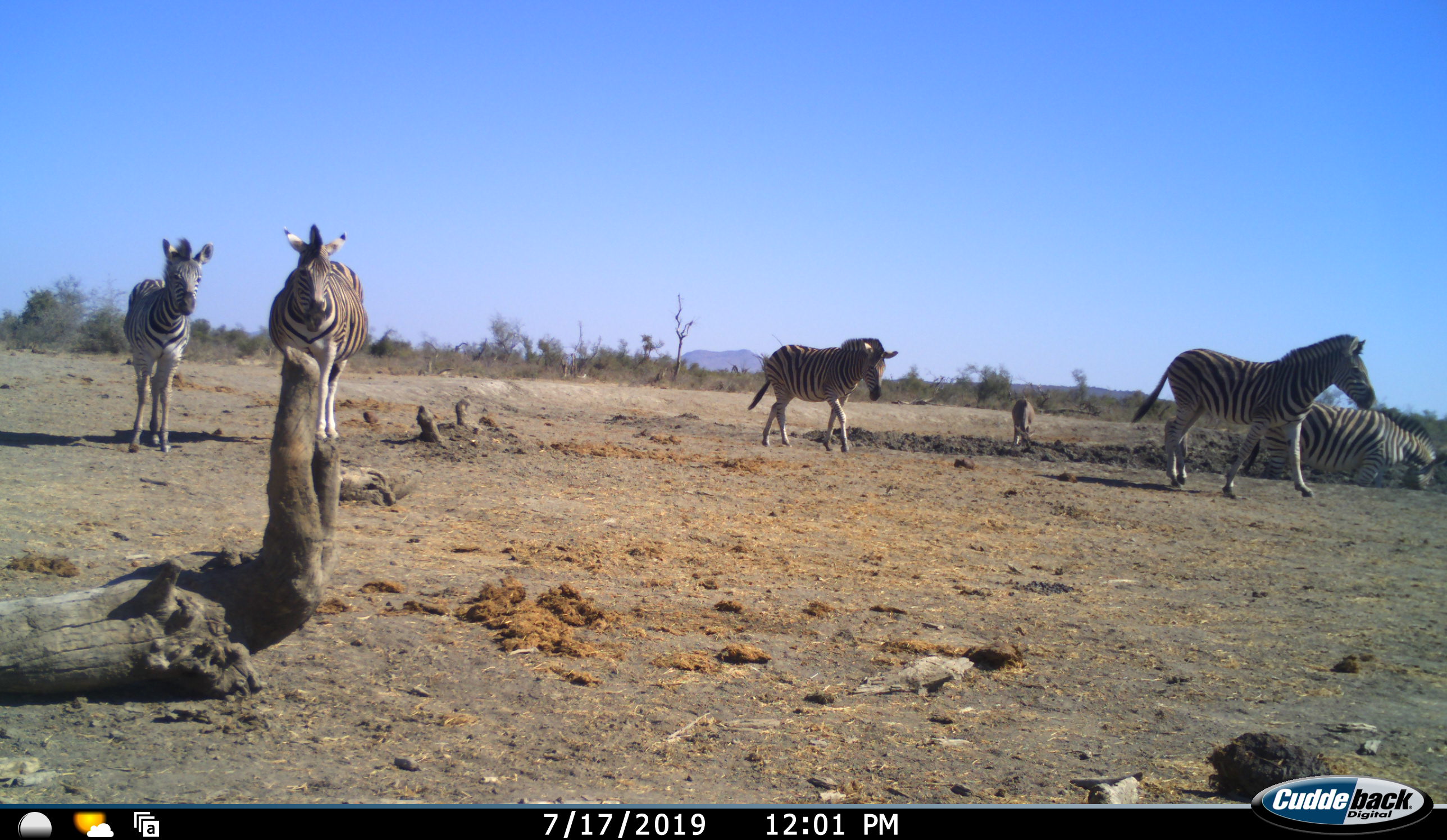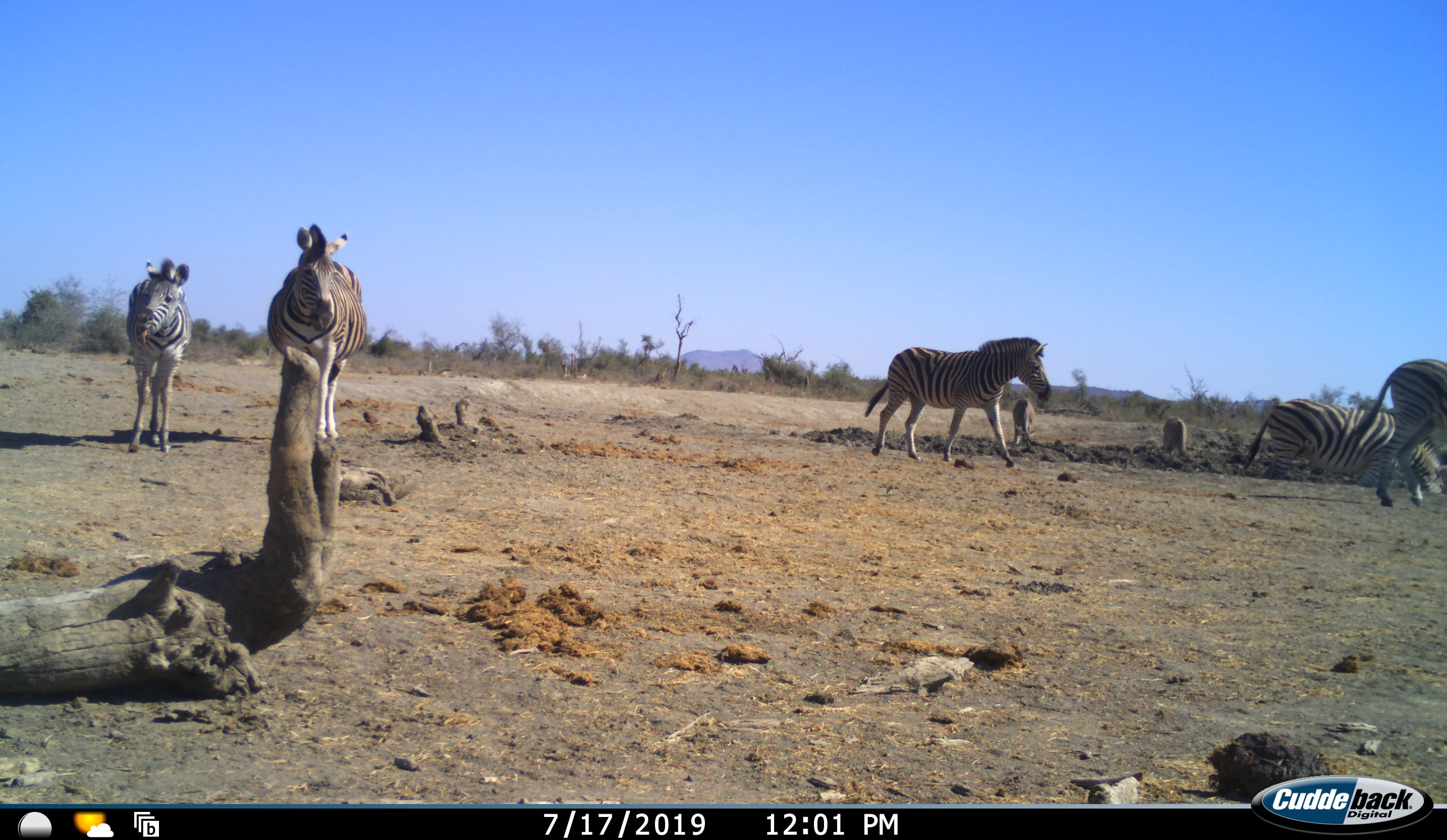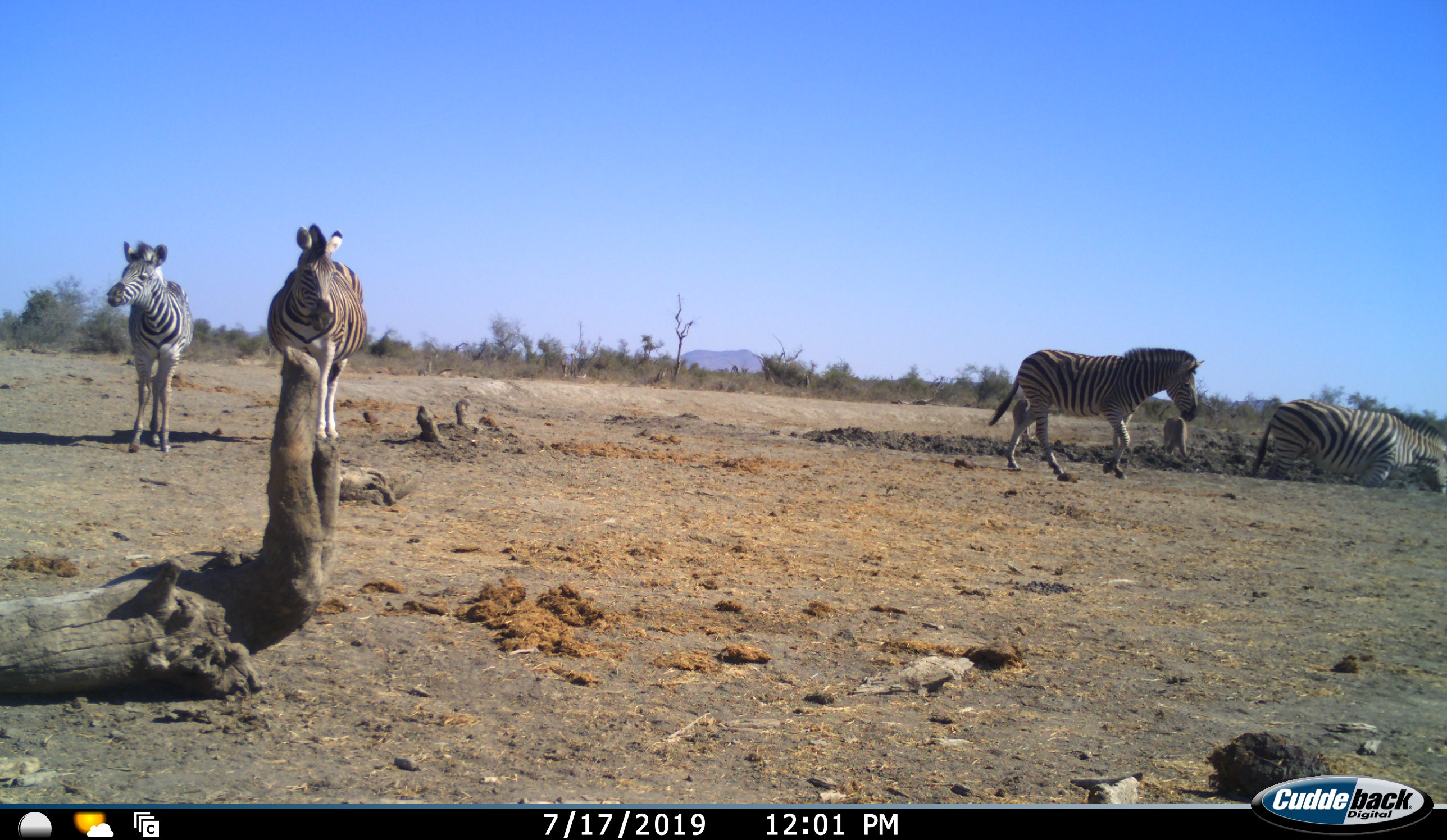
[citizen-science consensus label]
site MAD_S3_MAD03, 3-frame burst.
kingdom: Animalia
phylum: Chordata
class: Mammalia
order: Perissodactyla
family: Equidae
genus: Equus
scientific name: Equus quagga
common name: plains zebra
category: zebraplains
Zebraplains (plains zebra) (Equus quagga), count 6. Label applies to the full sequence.